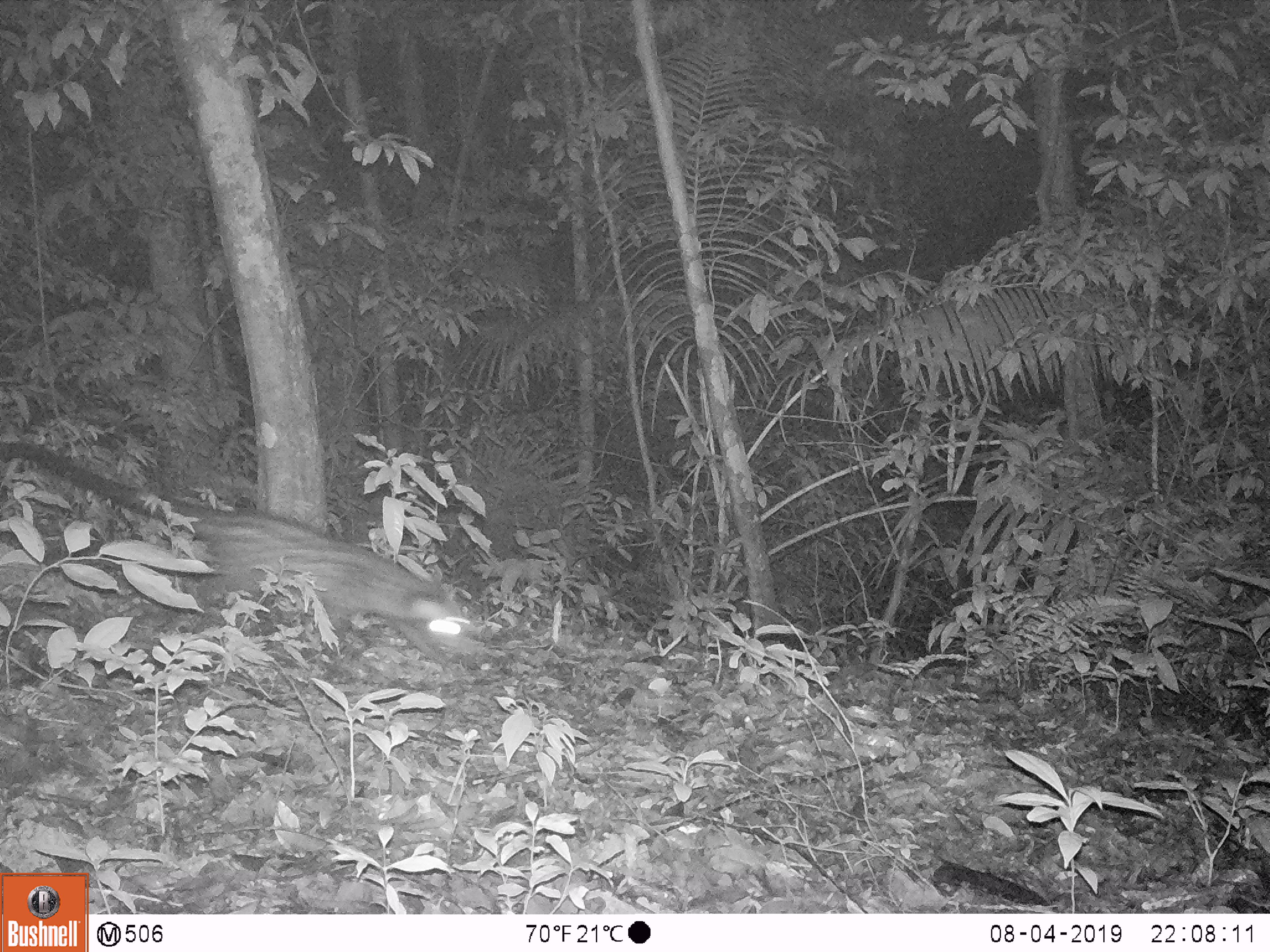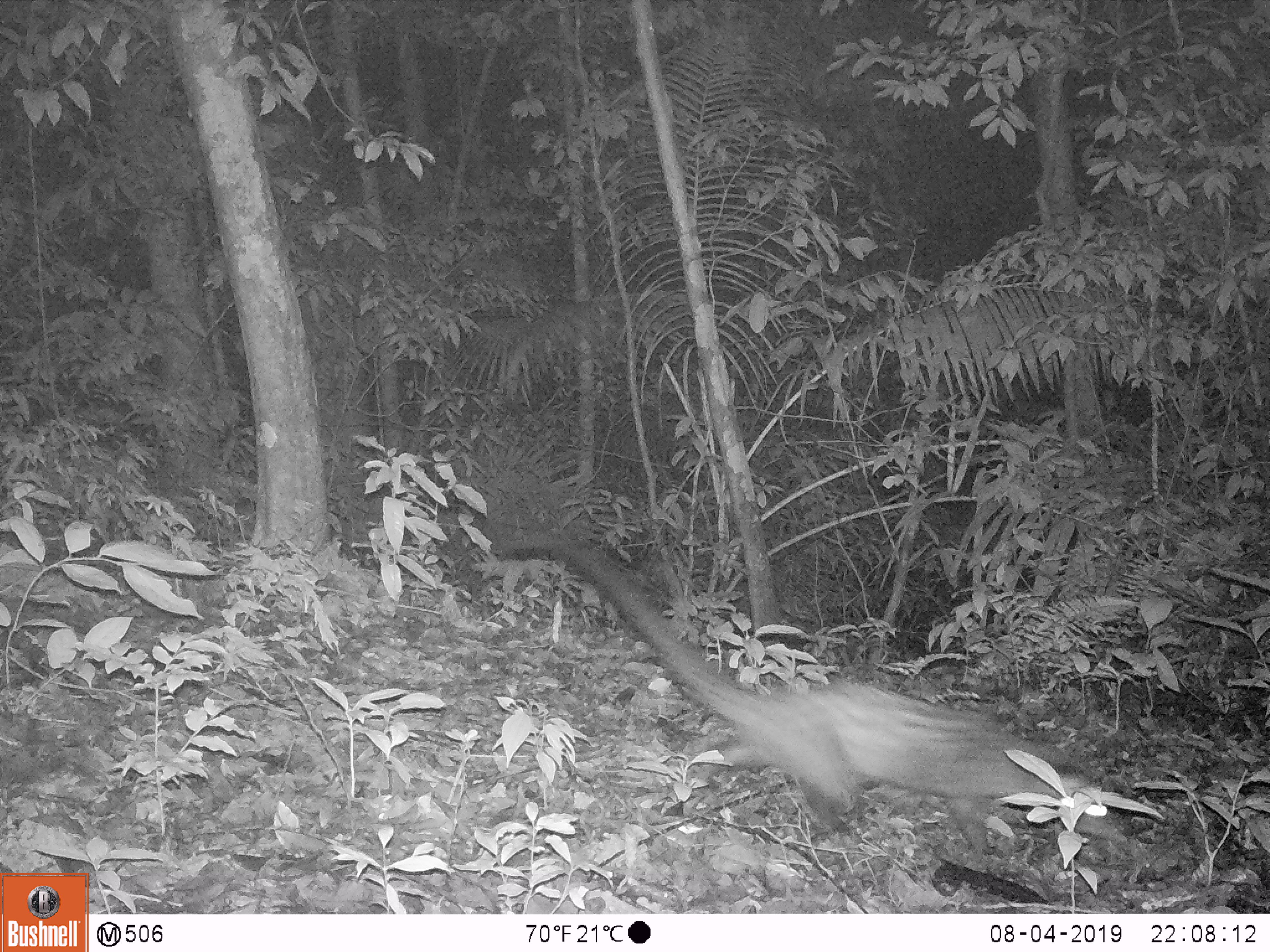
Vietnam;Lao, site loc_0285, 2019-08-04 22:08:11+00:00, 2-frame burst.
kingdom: Animalia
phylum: Chordata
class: Mammalia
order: Carnivora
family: Viverridae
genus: Paradoxurus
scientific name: Paradoxurus hermaphroditus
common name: common palm civet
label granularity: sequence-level